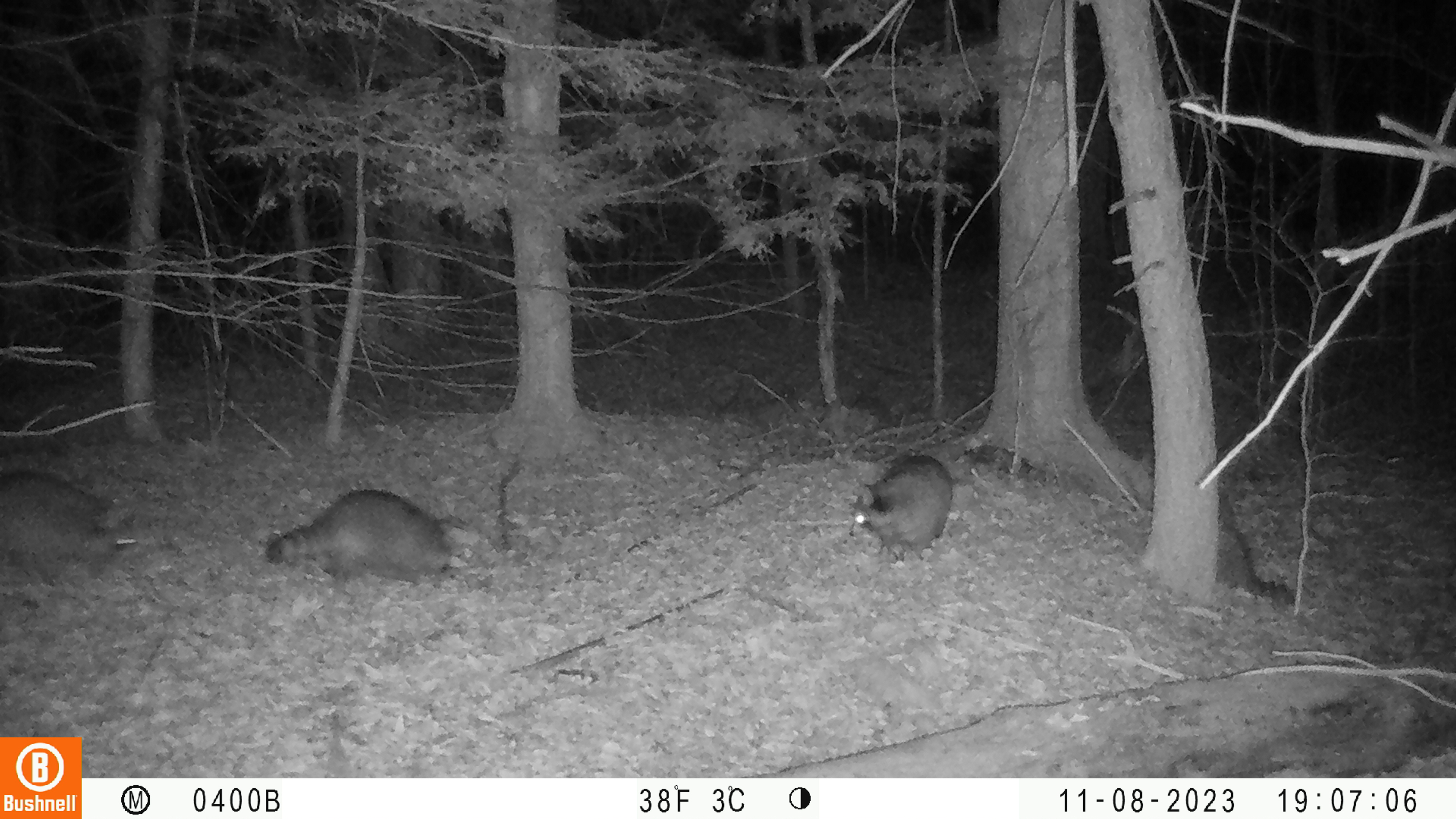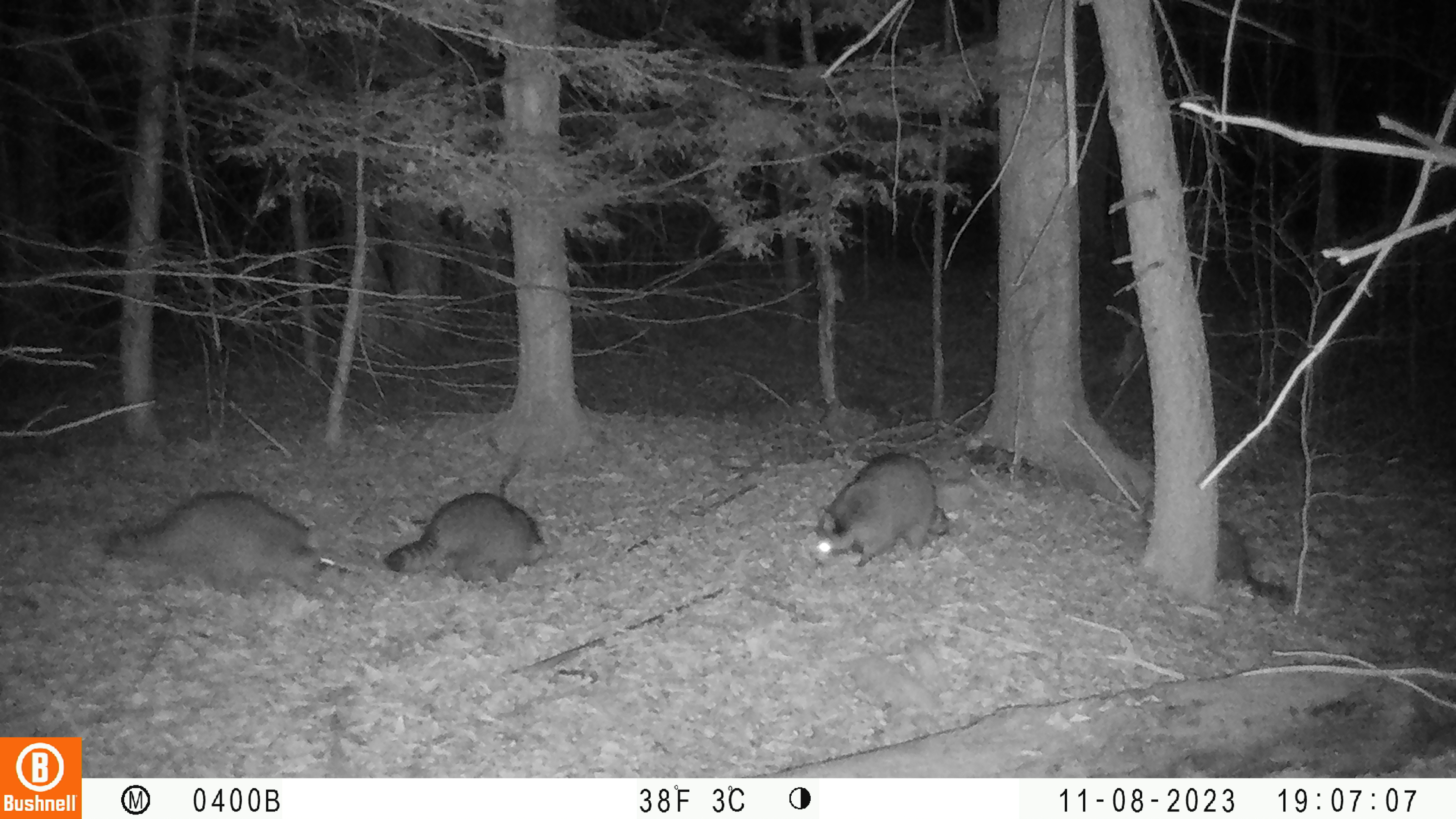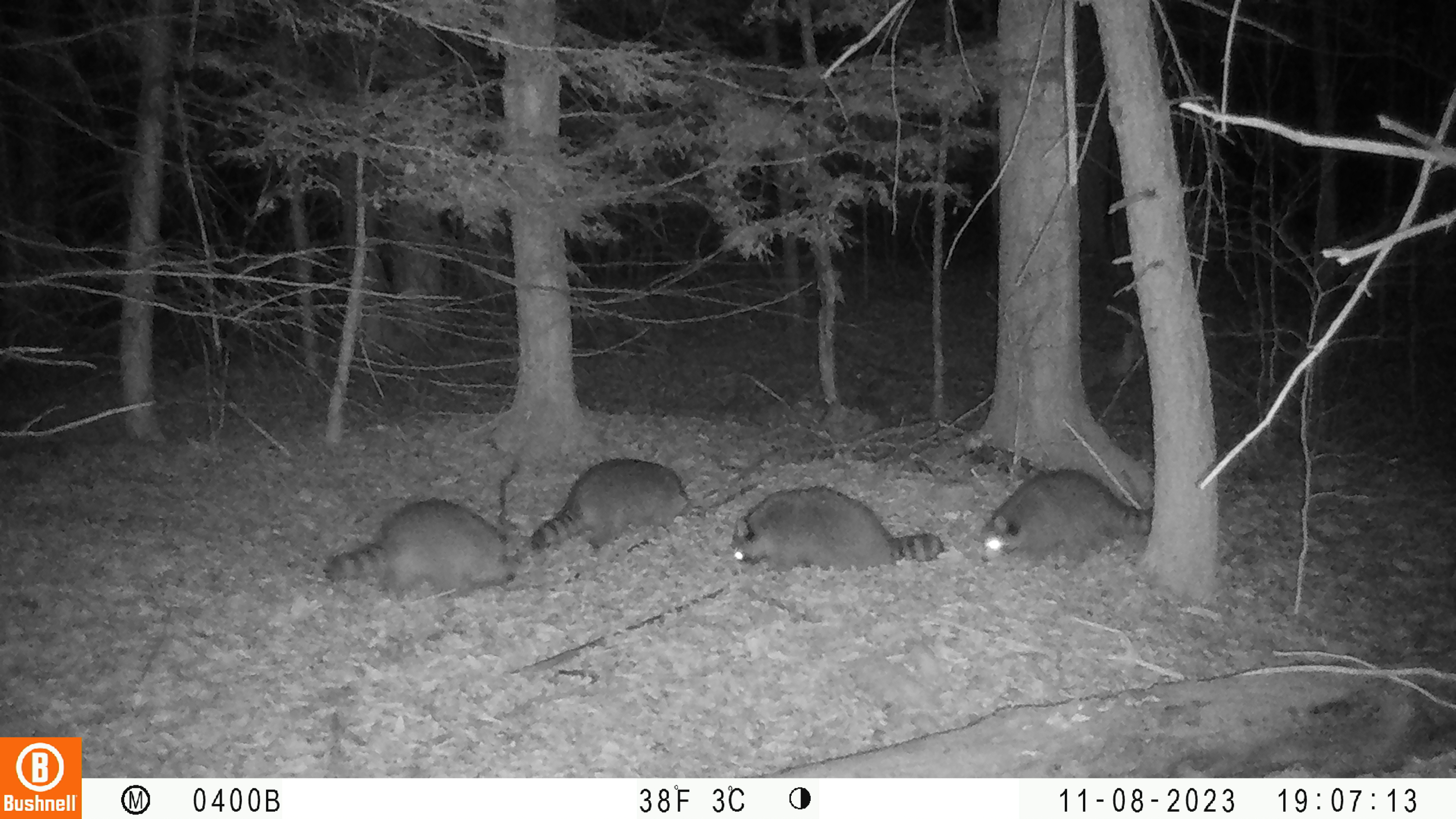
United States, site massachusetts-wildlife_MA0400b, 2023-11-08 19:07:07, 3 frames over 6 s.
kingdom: Animalia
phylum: Chordata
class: Mammalia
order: Carnivora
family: Procyonidae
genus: Procyon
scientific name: Procyon lotor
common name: raccoon